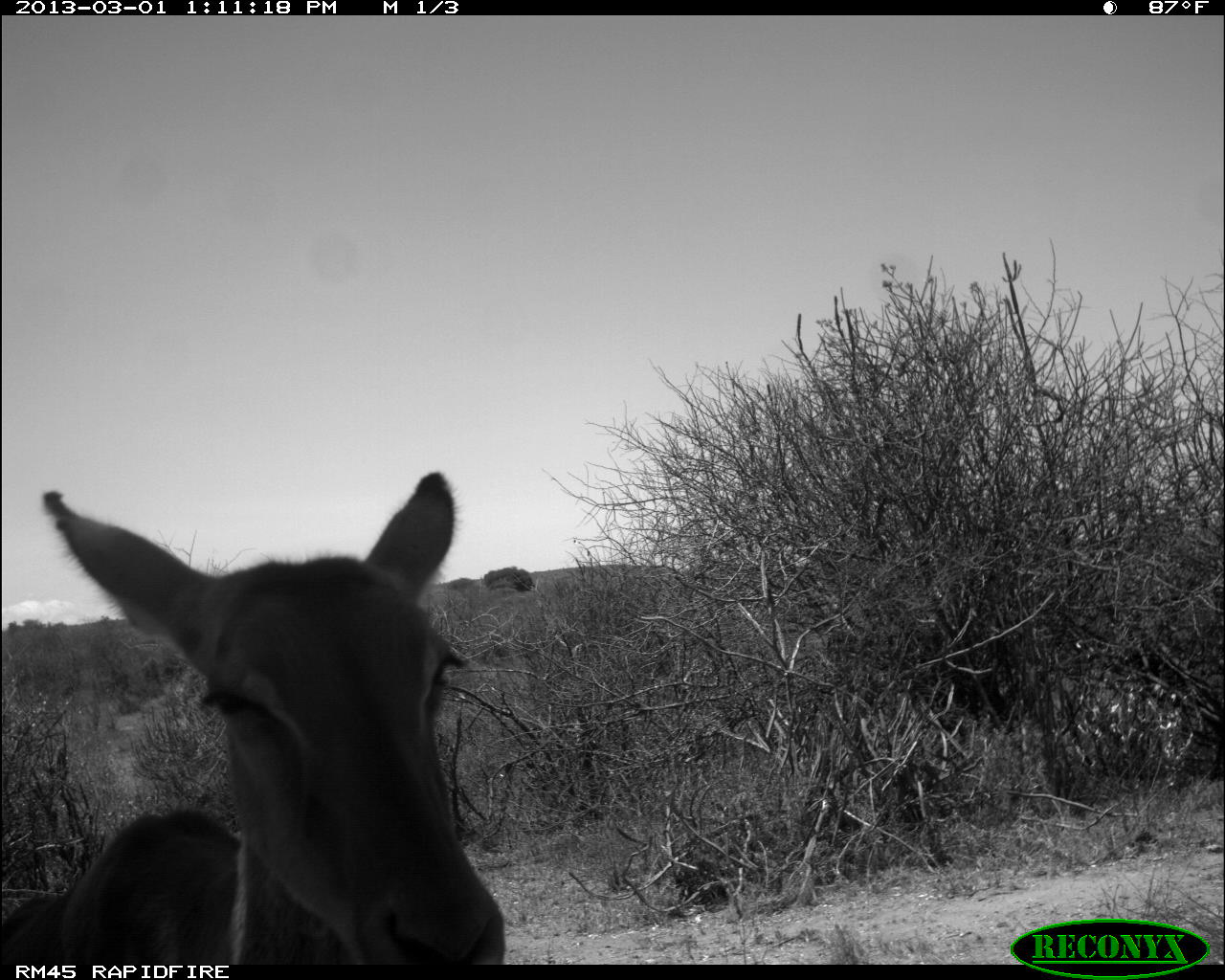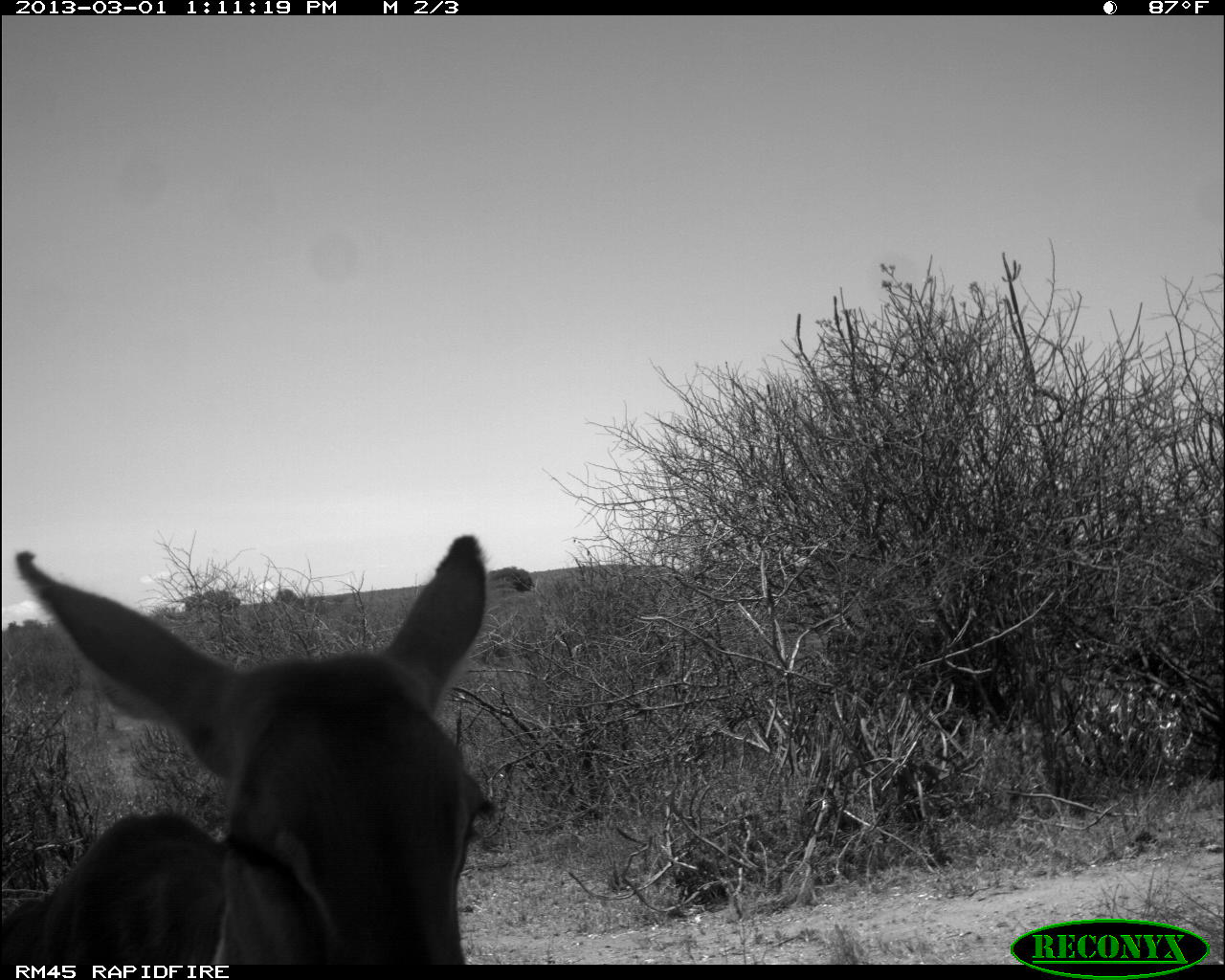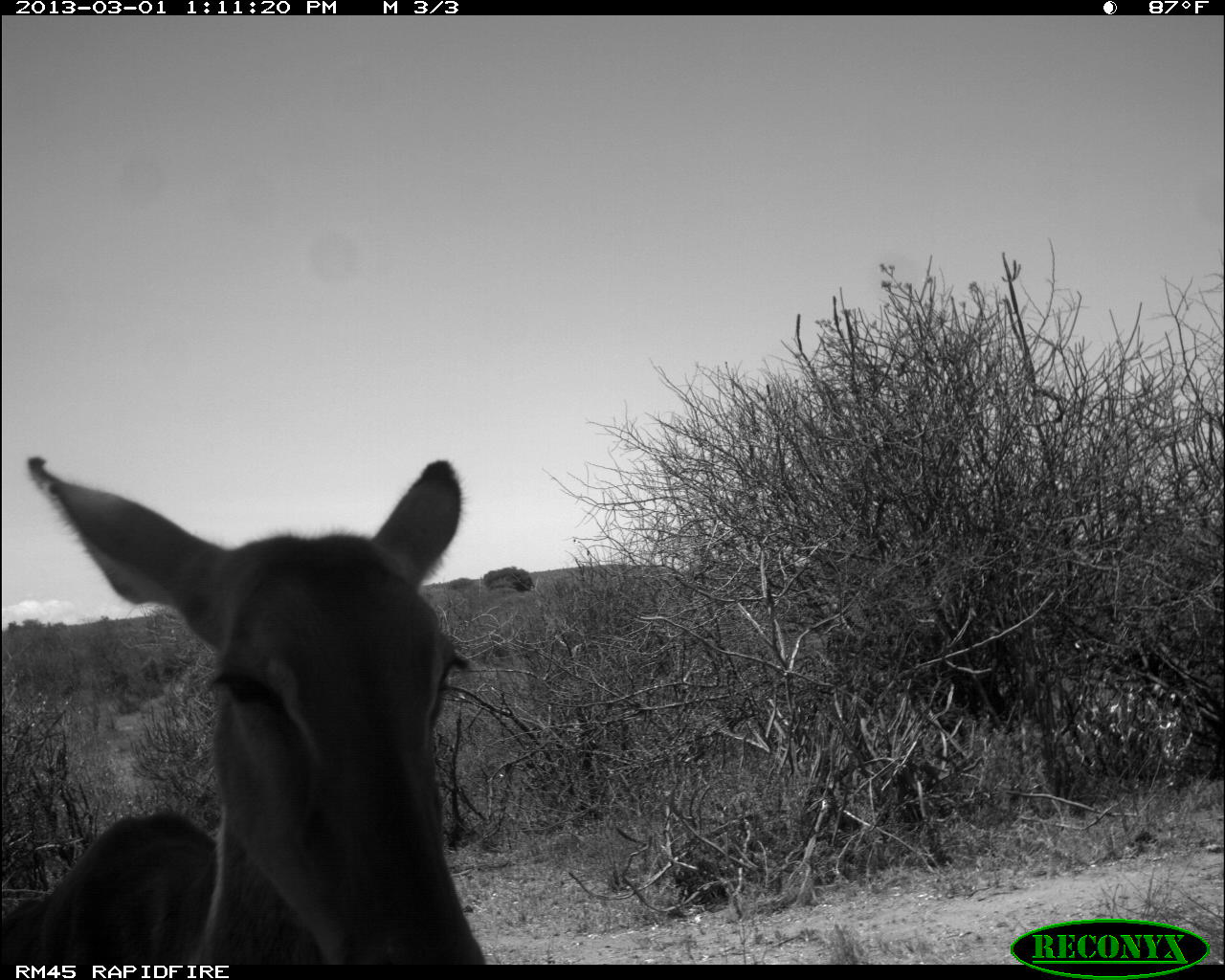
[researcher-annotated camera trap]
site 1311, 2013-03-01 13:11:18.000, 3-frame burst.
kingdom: Animalia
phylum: Chordata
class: Mammalia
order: Artiodactyla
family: Bovidae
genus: Aepyceros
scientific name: Aepyceros melampus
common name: impala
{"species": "Aepyceros melampus (impala)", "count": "1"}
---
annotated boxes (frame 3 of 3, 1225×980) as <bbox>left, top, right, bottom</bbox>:
aepyceros melampus: <bbox>0, 454, 484, 964</bbox>